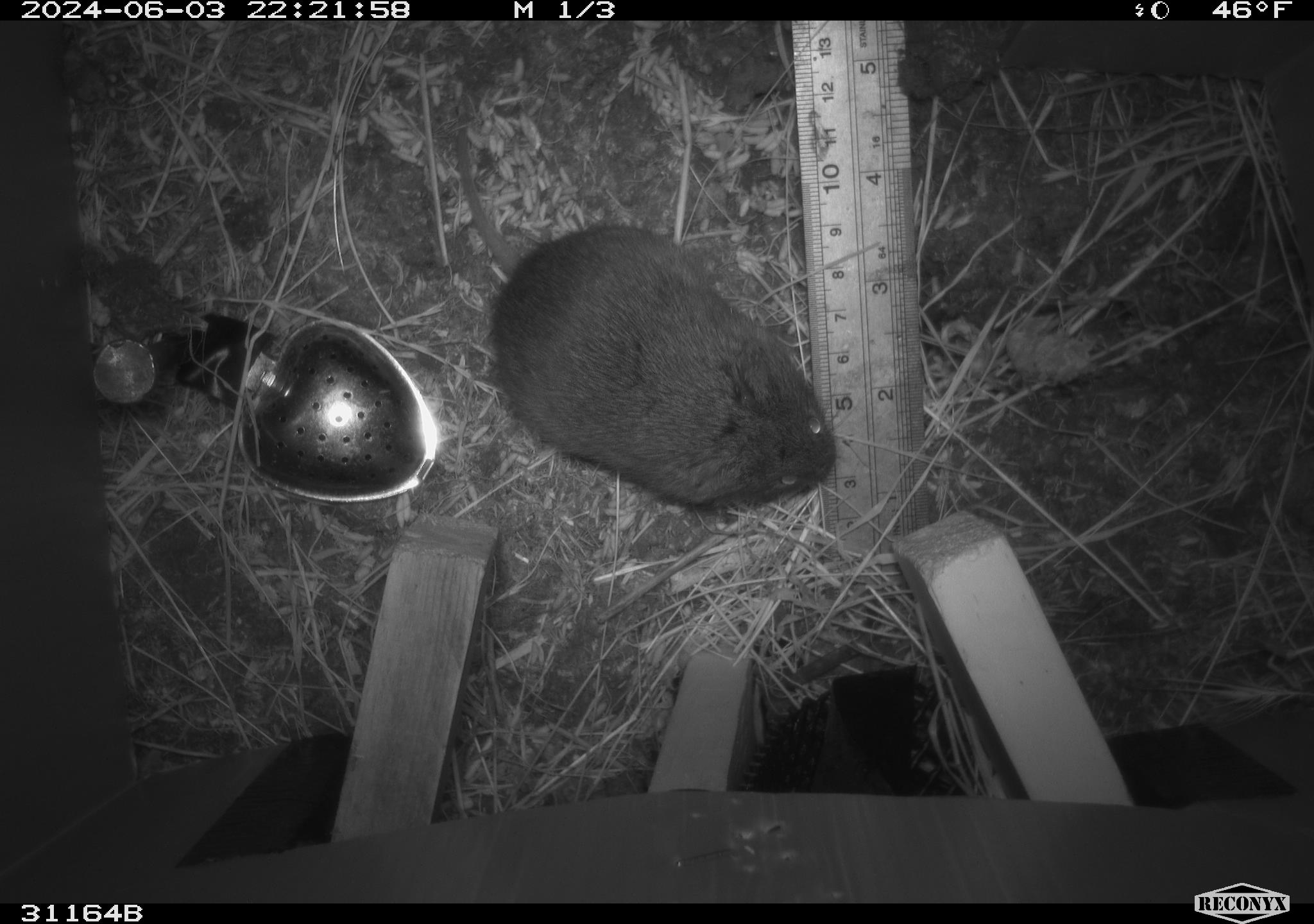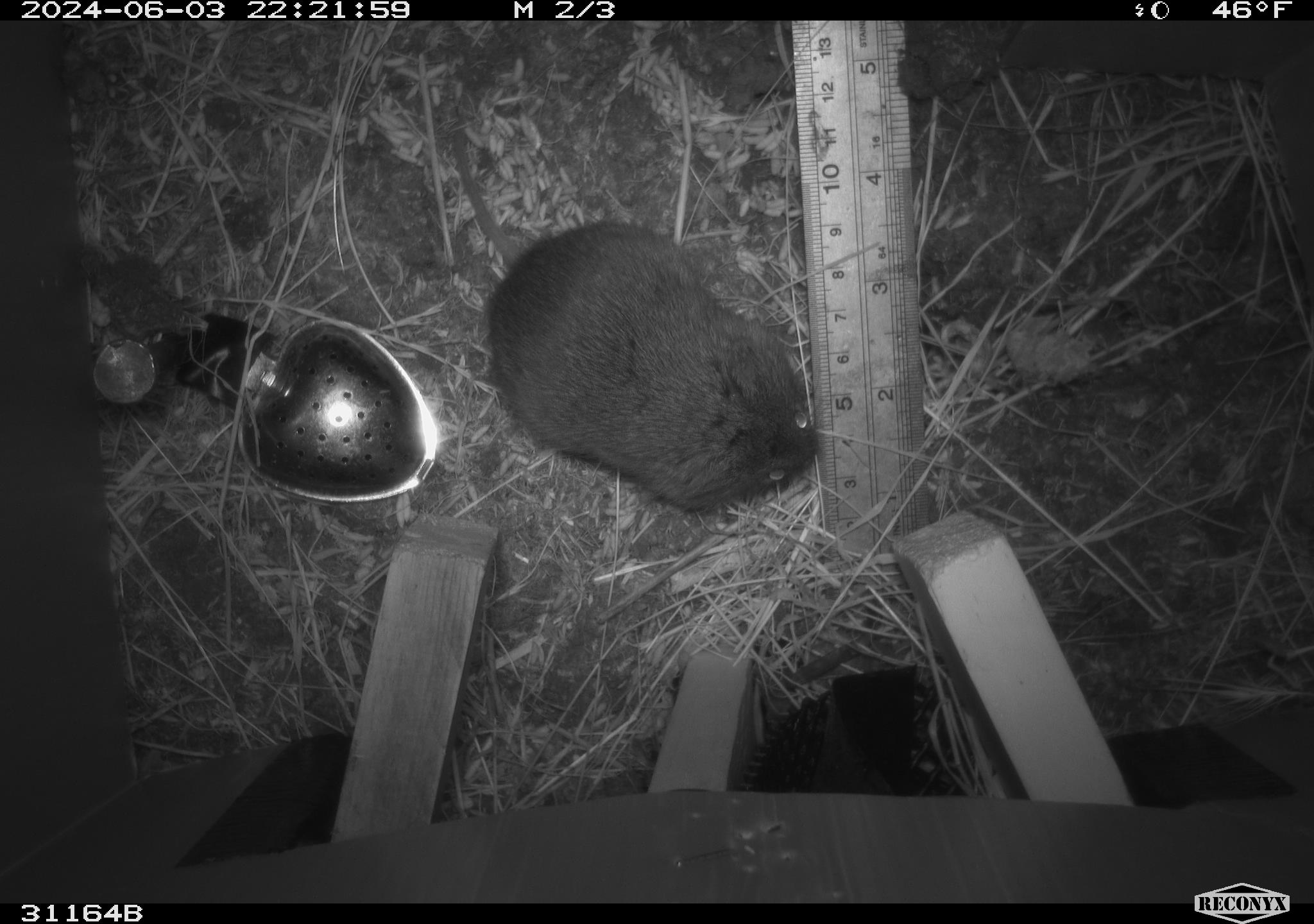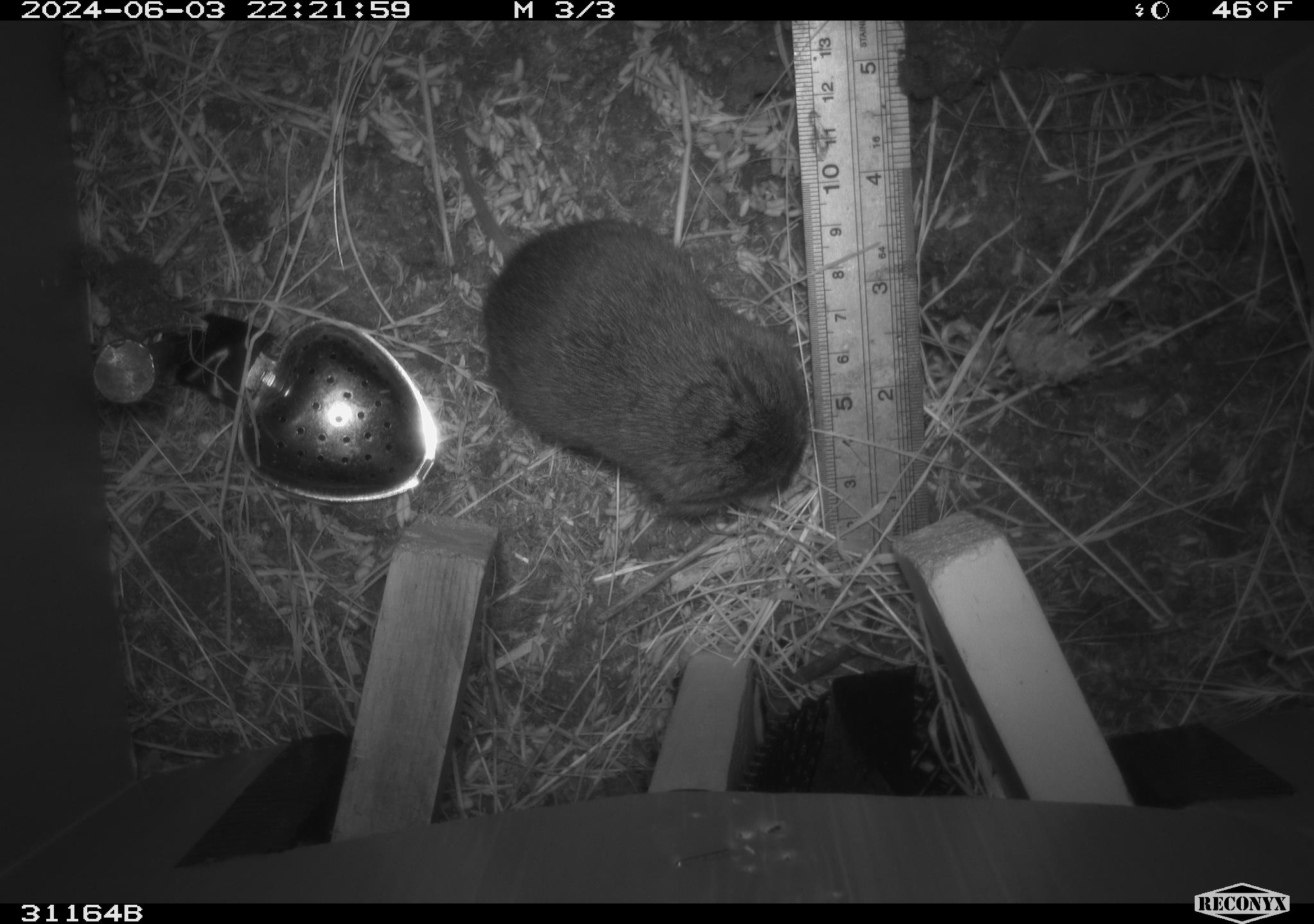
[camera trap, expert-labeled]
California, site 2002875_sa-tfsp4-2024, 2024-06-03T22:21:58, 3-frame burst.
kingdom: Animalia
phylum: Chordata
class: Mammalia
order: Rodentia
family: Cricetidae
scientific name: Arvicolinae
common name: voles, lemmings, and muskrats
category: arvicolinae subfamily